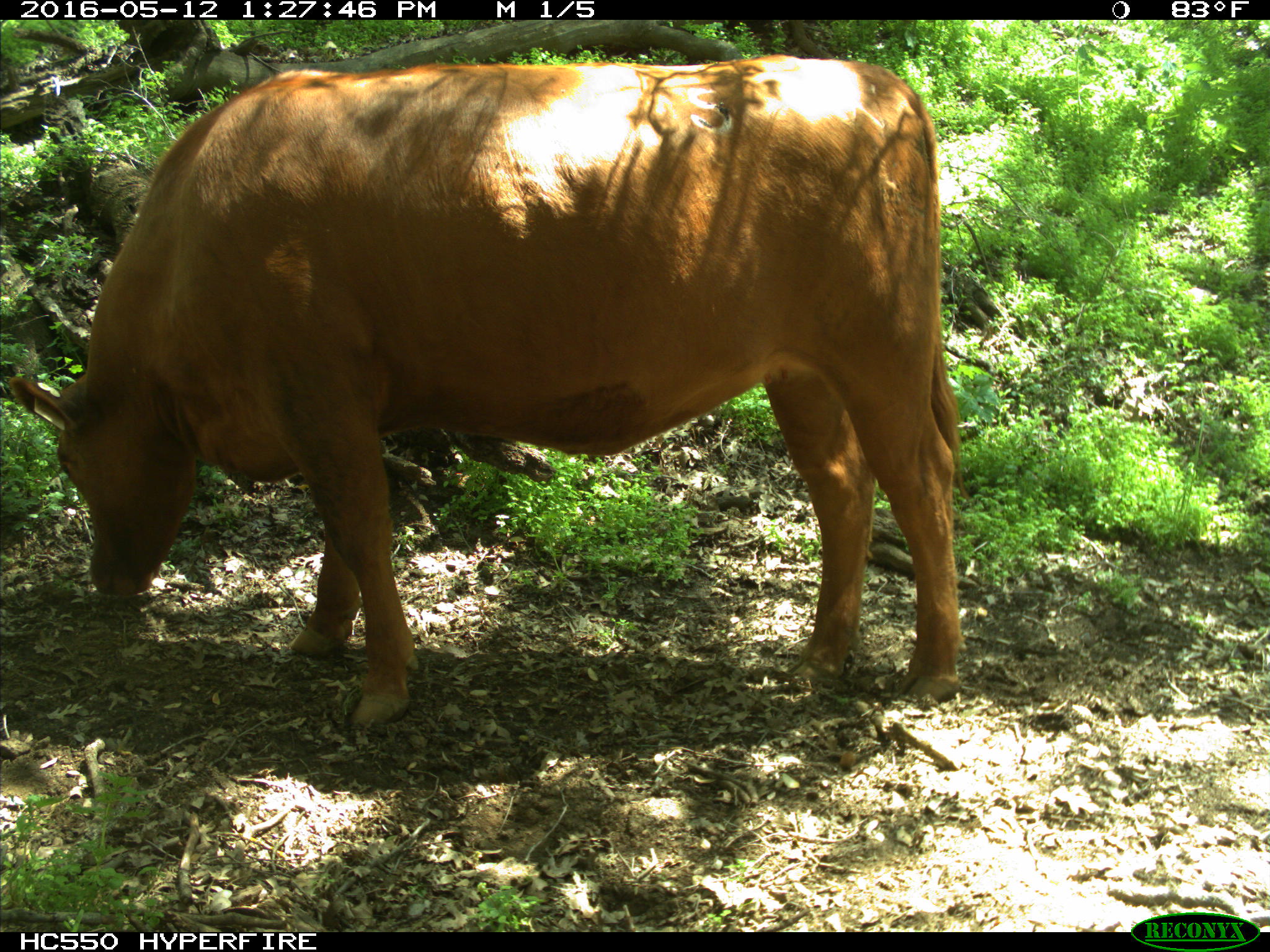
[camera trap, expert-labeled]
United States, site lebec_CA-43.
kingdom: Animalia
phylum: Chordata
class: Mammalia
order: Artiodactyla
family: Bovidae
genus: Bos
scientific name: Bos taurus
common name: domestic cow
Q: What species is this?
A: Bos taurus (domestic cow).